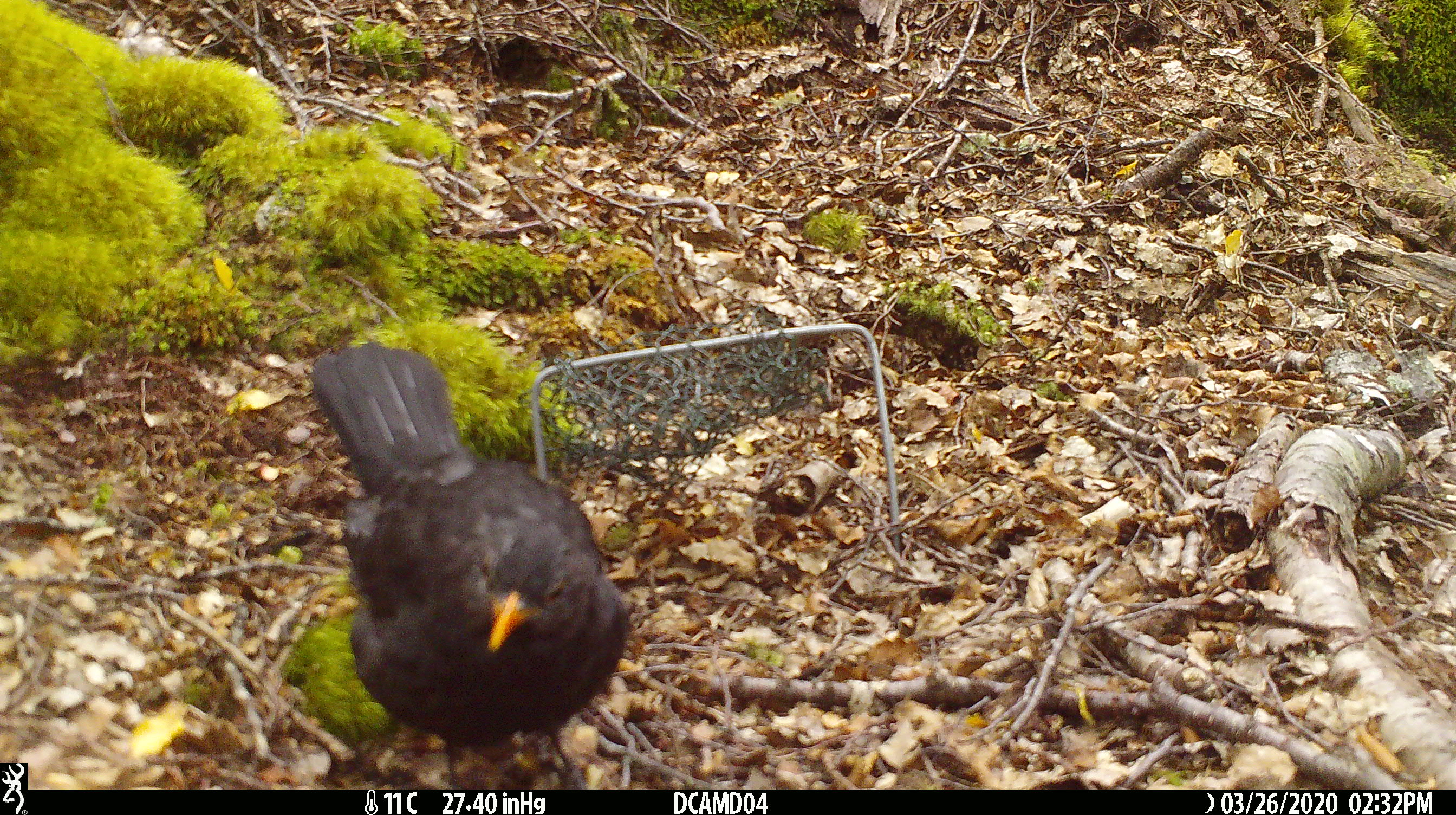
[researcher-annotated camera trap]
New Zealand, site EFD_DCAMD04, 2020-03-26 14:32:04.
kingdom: Animalia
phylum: Chordata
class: Aves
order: Passeriformes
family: Turdidae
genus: Turdus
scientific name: Turdus merula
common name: eurasian blackbird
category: blackbird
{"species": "blackbird (eurasian blackbird) (Turdus merula)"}